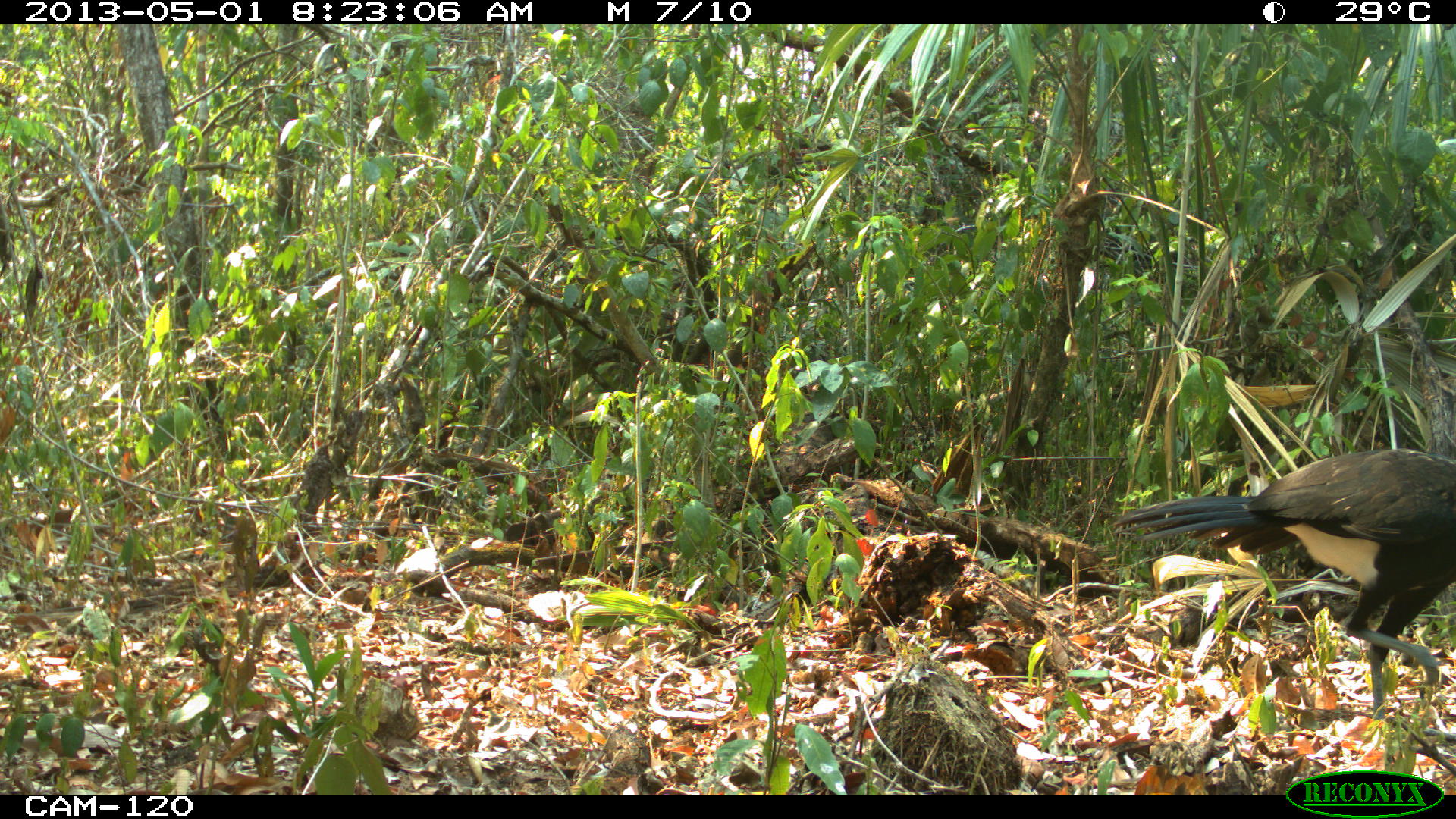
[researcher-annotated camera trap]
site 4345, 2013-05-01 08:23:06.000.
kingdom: Animalia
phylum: Chordata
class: Aves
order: Galliformes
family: Cracidae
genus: Crax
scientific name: Crax rubra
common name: great curassow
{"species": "Crax rubra (great curassow)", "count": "1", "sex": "male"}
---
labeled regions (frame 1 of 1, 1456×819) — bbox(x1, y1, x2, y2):
crax rubra: bbox(1114, 448, 1456, 718)